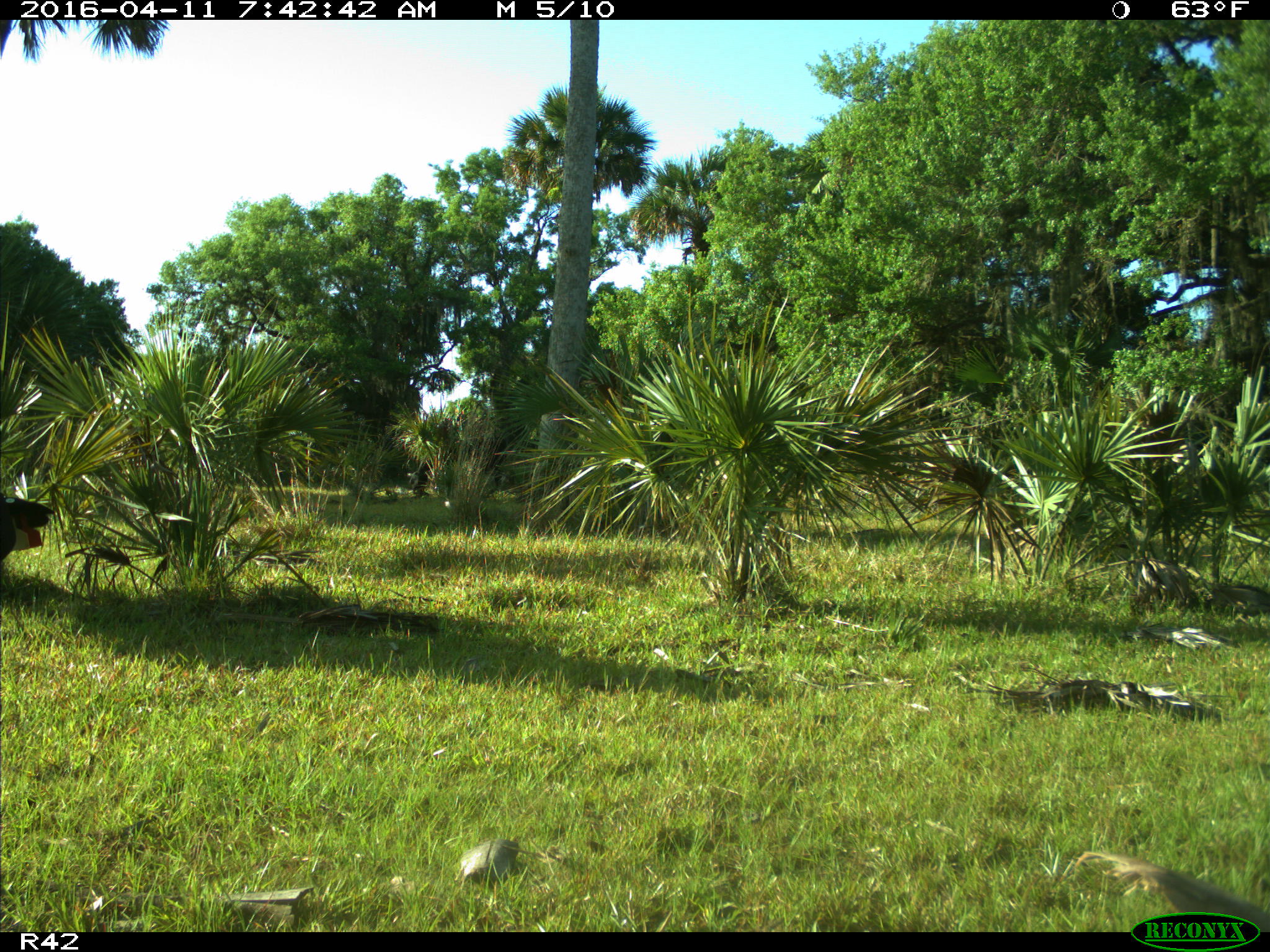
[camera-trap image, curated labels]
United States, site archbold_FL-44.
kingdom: Animalia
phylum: Chordata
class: Mammalia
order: Artiodactyla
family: Bovidae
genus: Bos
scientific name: Bos taurus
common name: domestic cow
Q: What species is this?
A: Bos taurus (domestic cow).